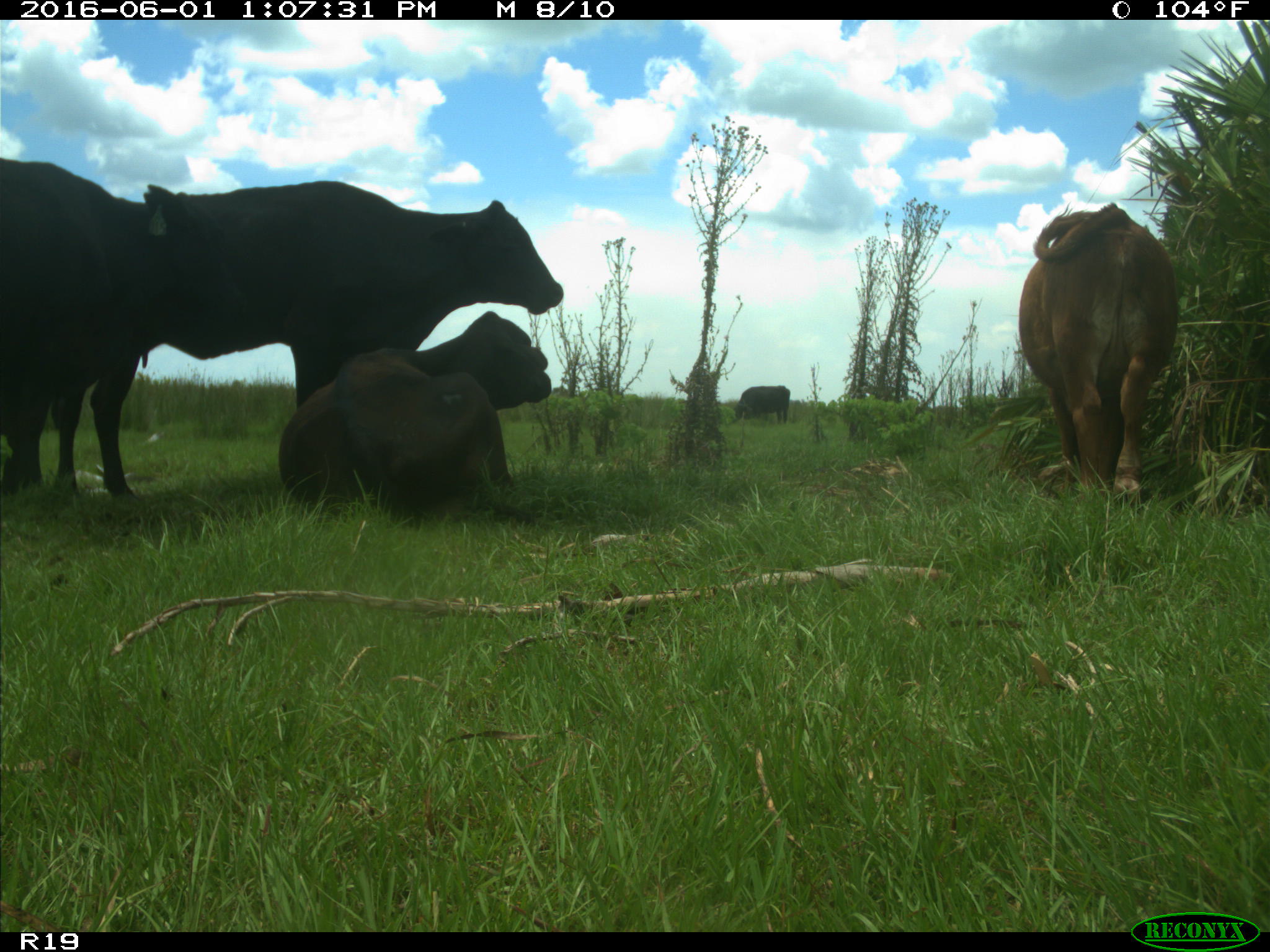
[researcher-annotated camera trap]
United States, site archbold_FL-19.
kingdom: Animalia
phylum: Chordata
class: Mammalia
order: Artiodactyla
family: Bovidae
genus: Bos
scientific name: Bos taurus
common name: domestic cow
Bos taurus (domestic cow).